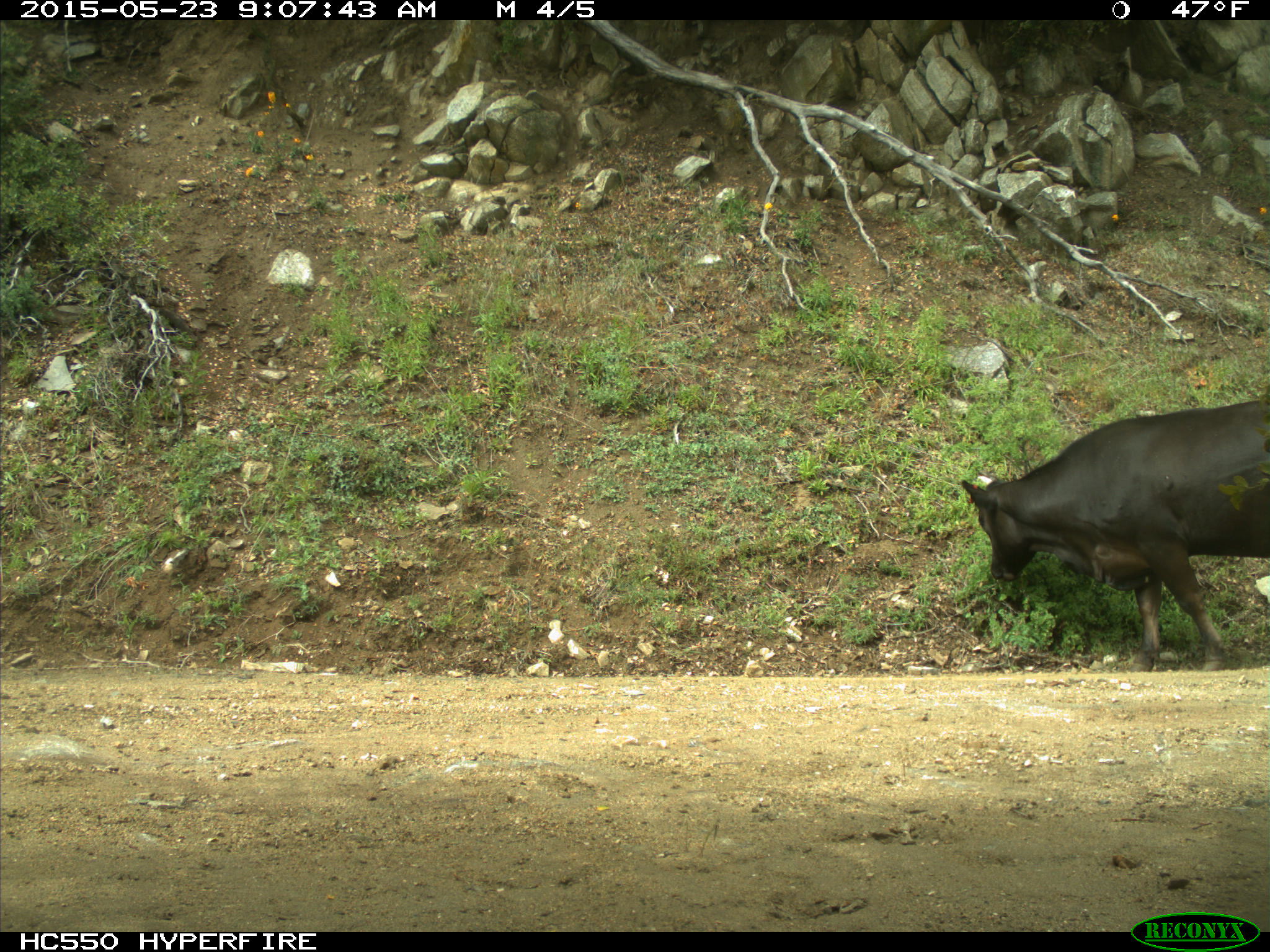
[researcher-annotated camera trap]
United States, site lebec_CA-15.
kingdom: Animalia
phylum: Chordata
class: Mammalia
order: Artiodactyla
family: Bovidae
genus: Bos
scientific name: Bos taurus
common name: domestic cow